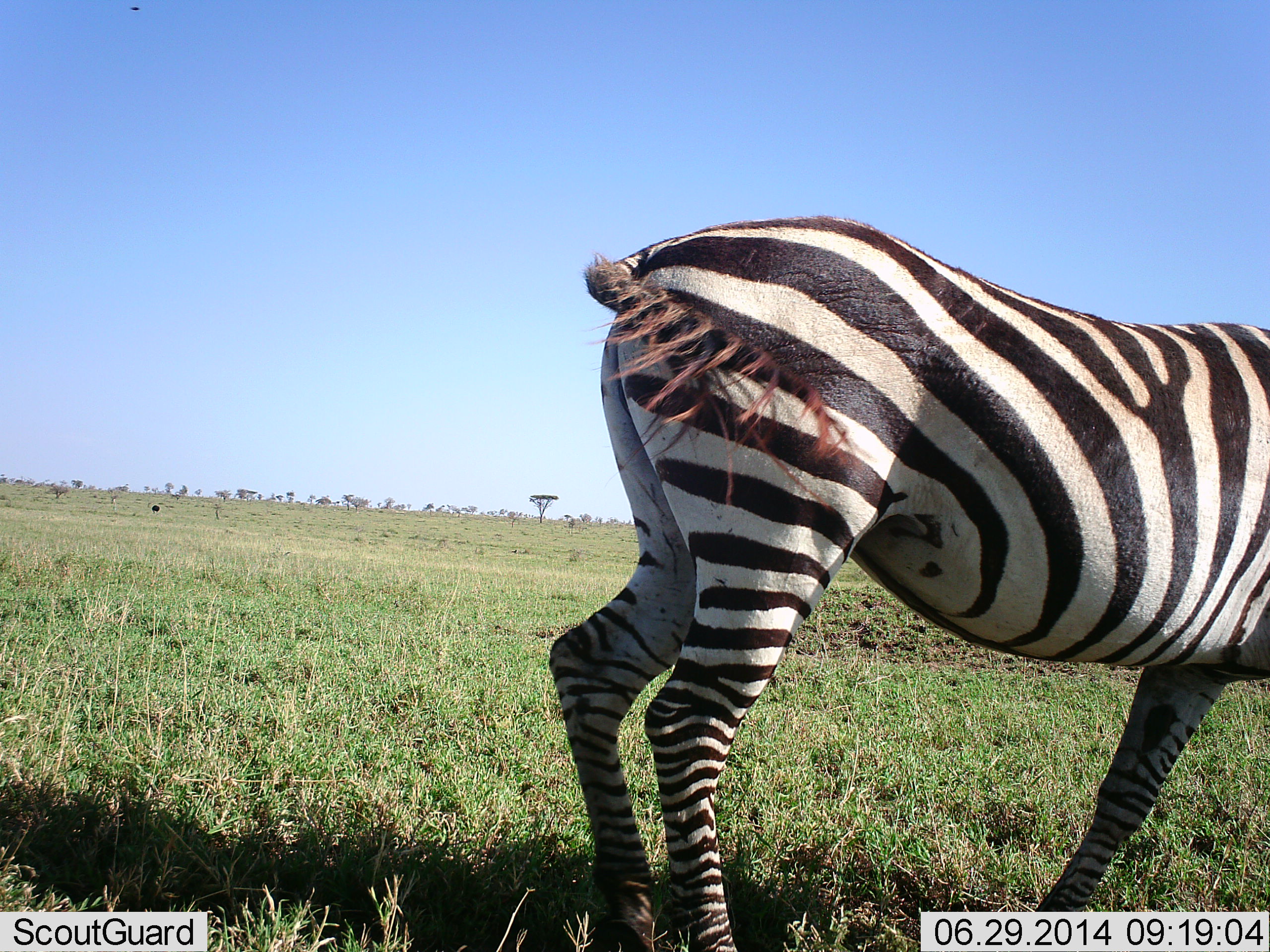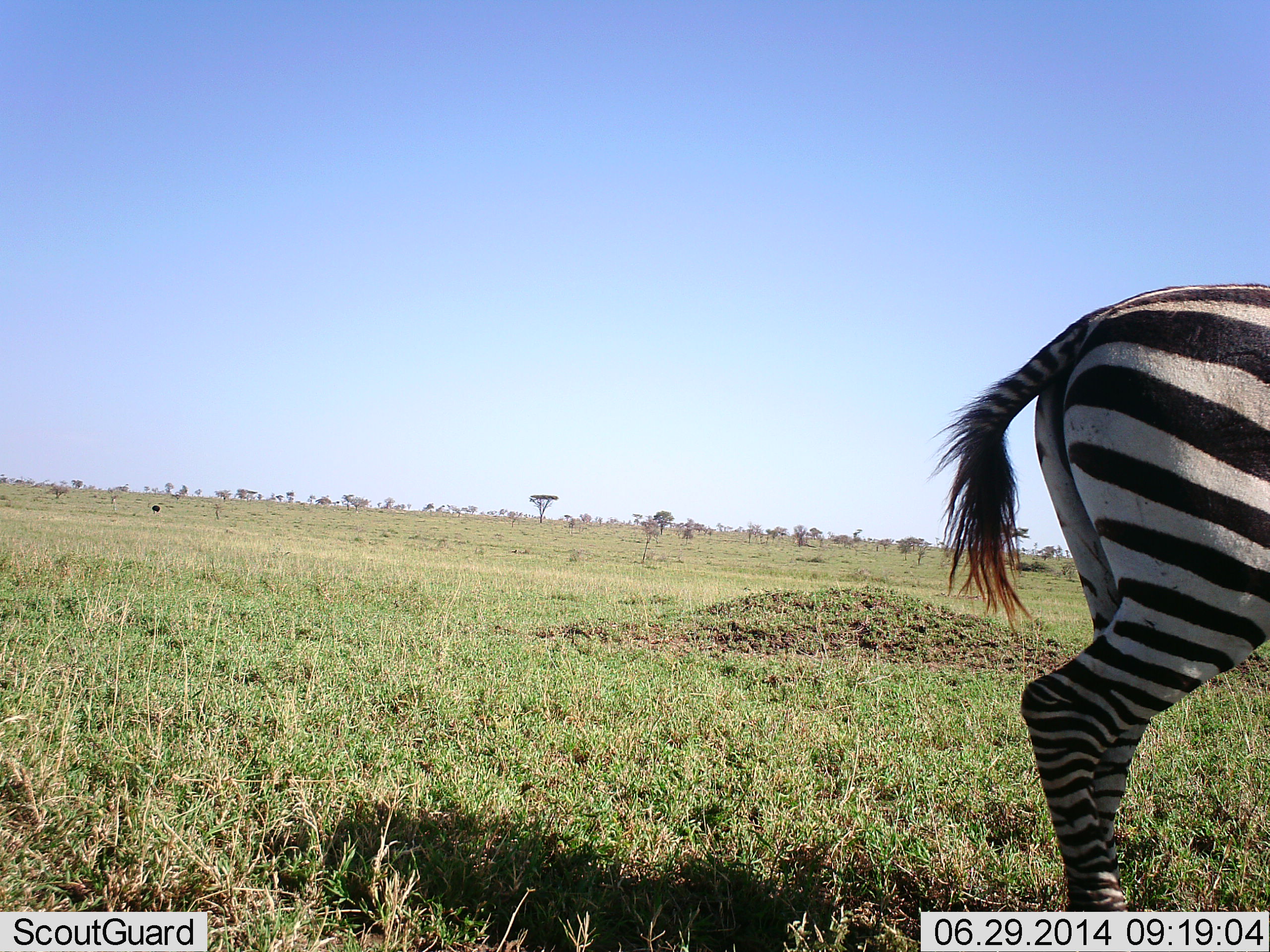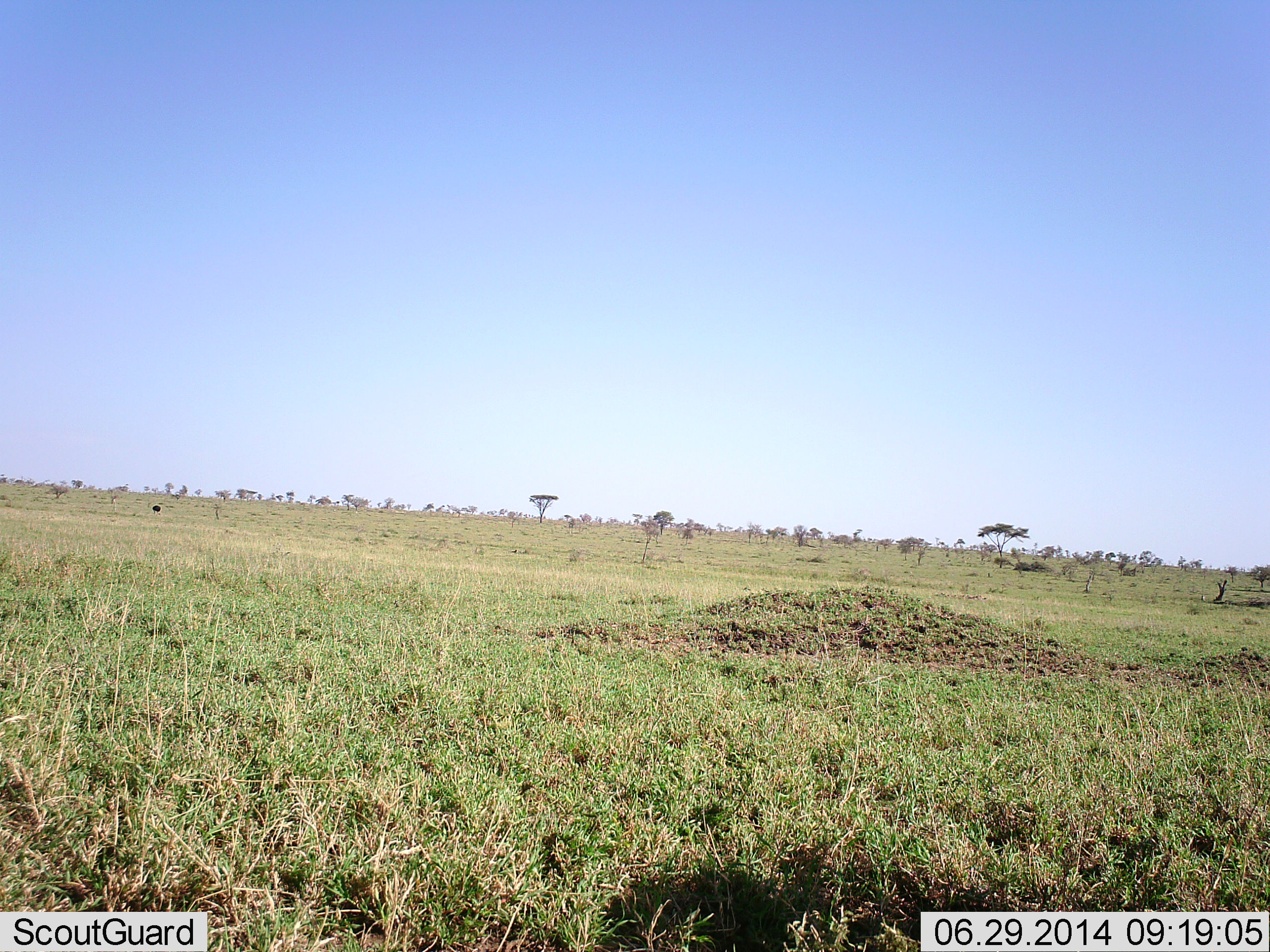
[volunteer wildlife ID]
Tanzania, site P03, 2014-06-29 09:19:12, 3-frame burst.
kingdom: Animalia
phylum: Chordata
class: Mammalia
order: Perissodactyla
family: Equidae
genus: Equus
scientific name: Equus quagga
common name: plains zebra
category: zebra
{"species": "zebra (plains zebra) (Equus quagga)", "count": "1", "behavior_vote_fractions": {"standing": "10%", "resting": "0%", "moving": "90%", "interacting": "0%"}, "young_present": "0%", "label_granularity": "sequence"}